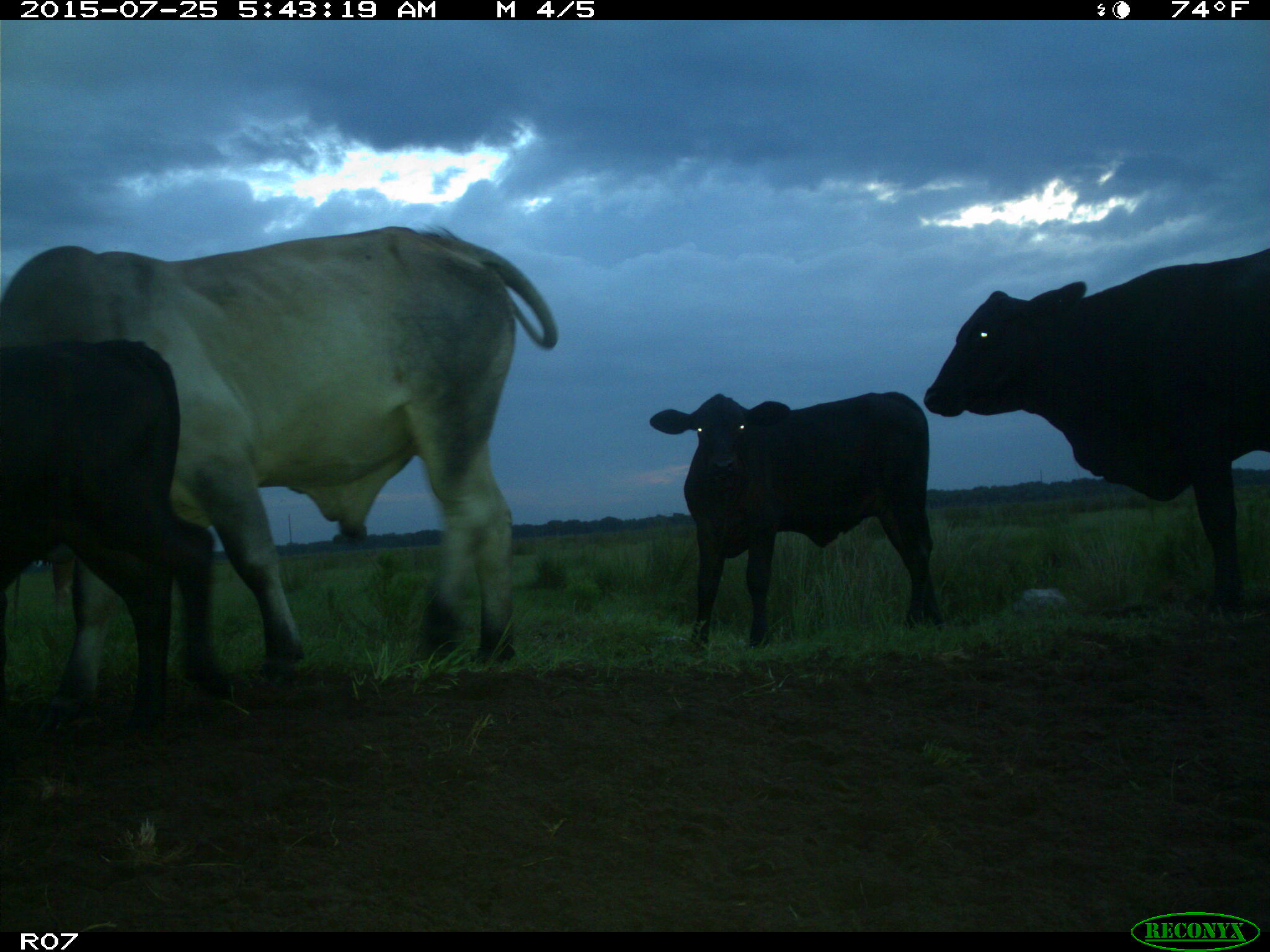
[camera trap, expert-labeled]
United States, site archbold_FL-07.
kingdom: Animalia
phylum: Chordata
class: Mammalia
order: Artiodactyla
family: Bovidae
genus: Bos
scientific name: Bos taurus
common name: domestic cow